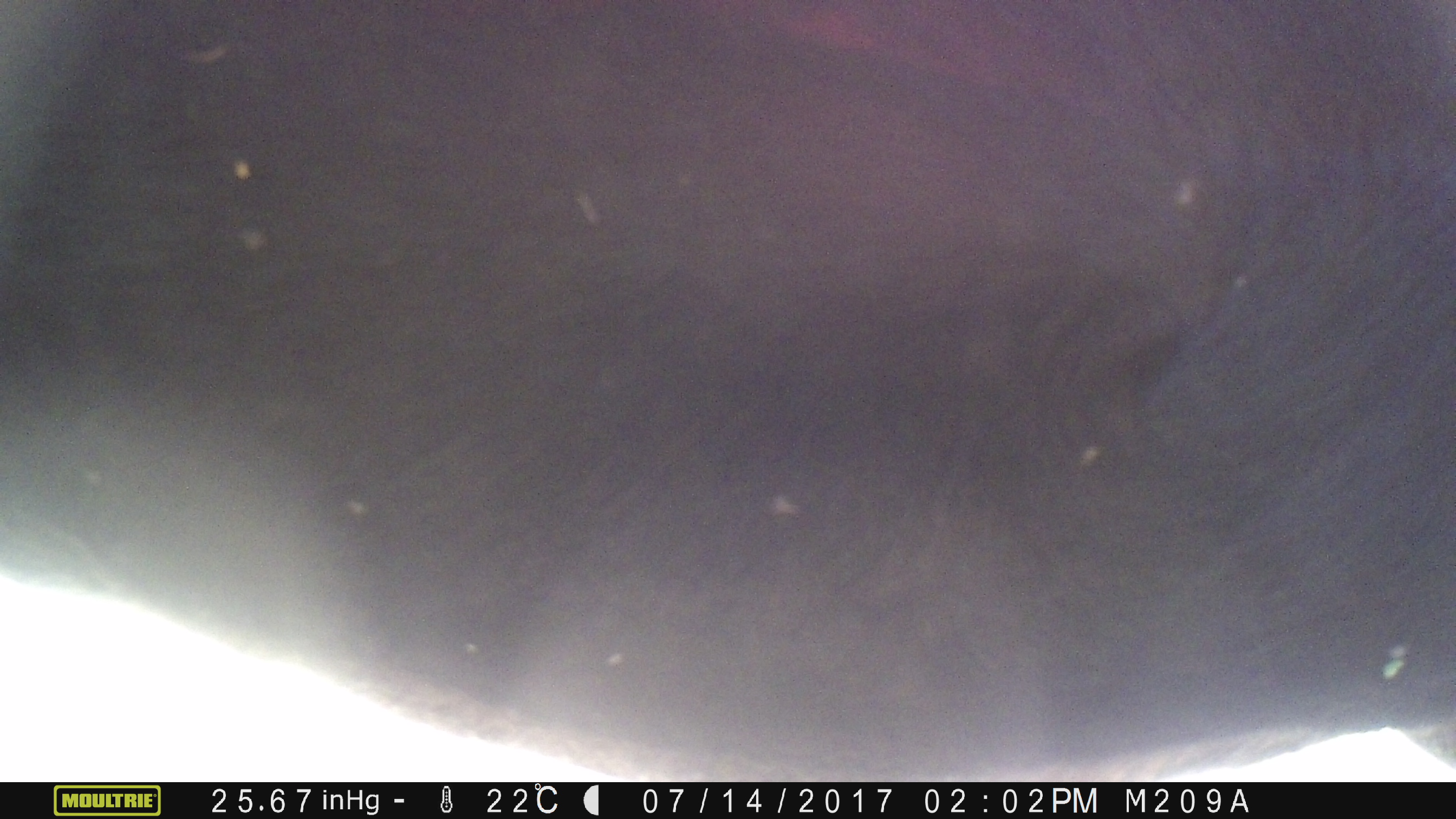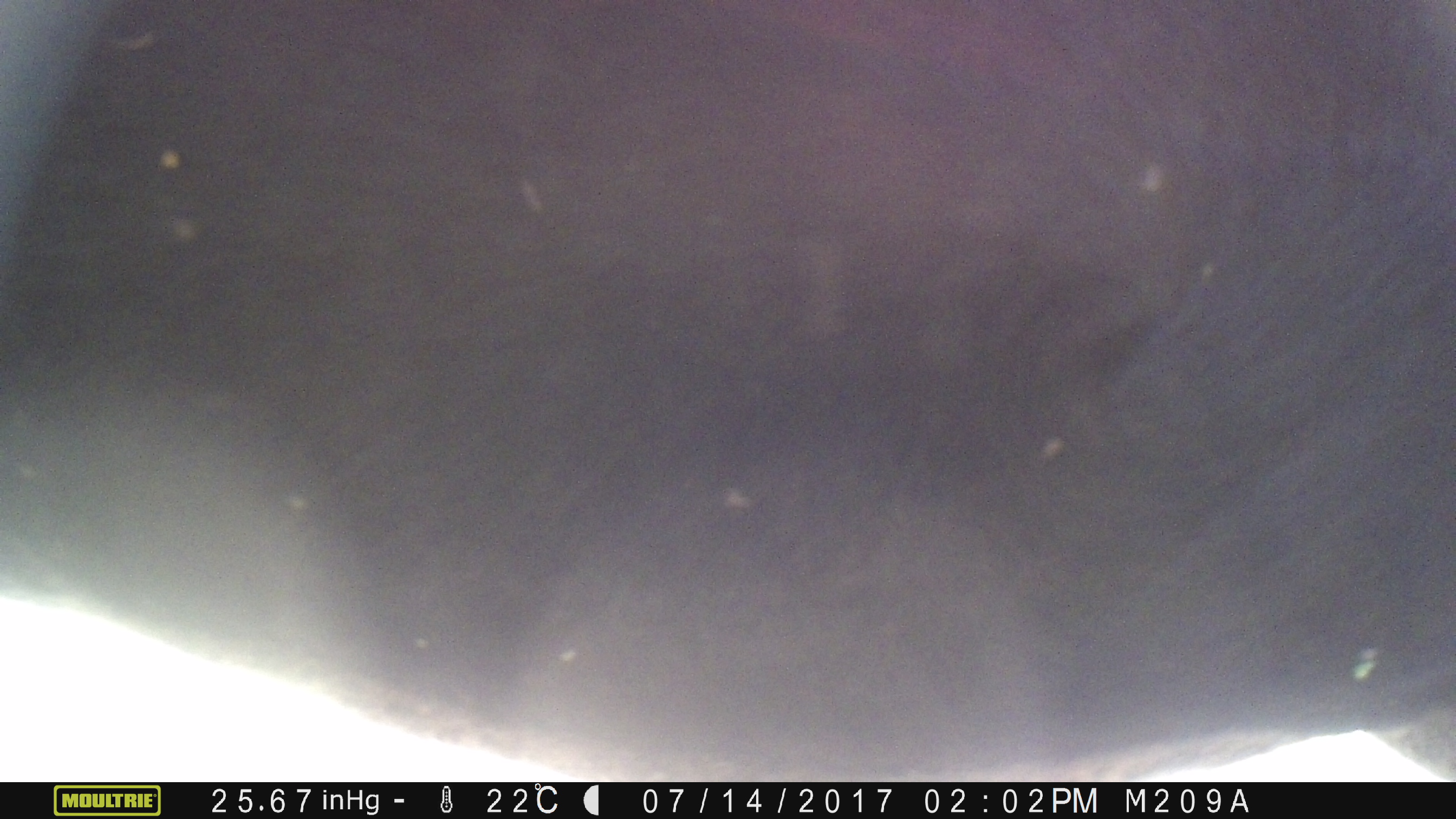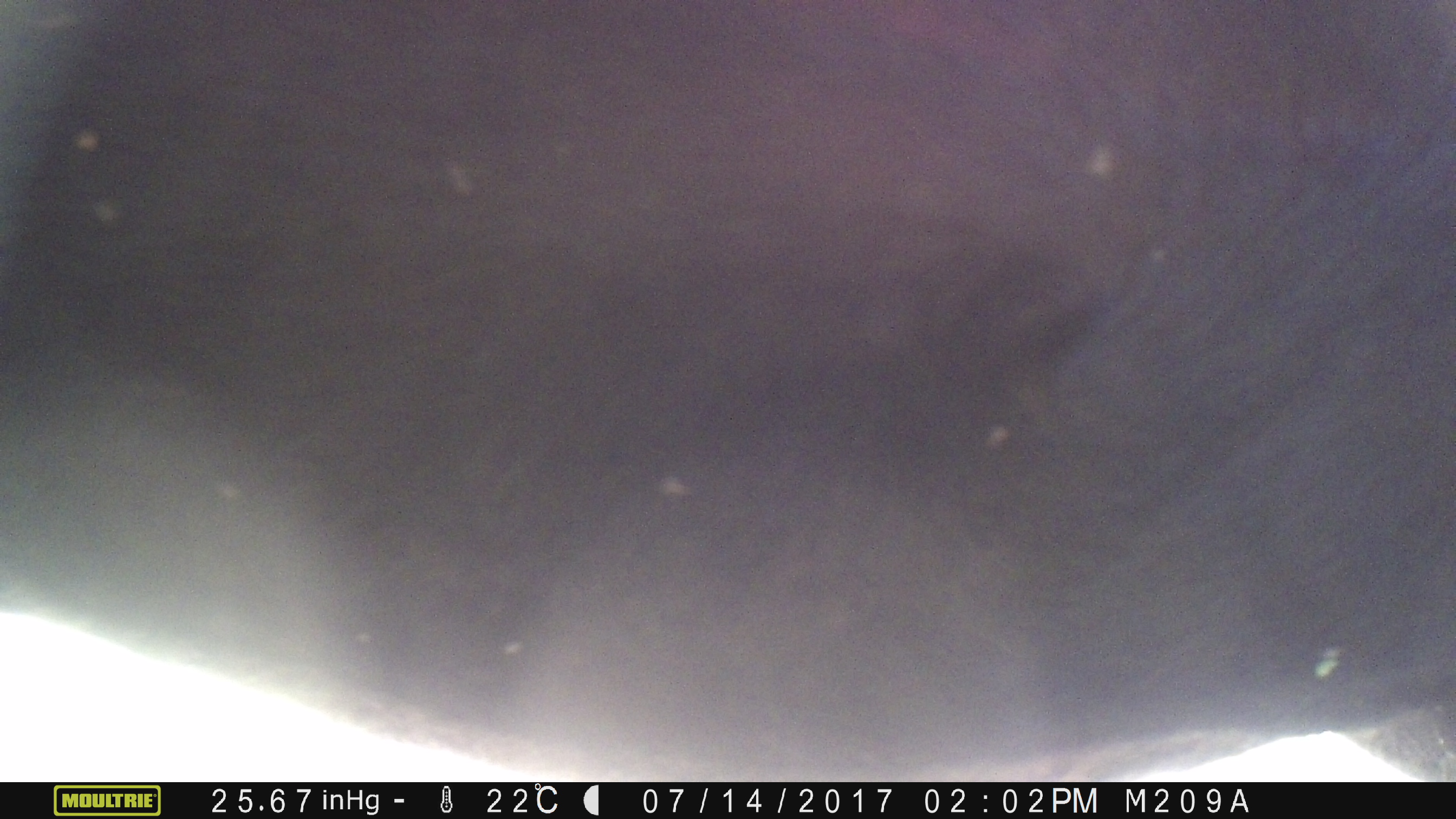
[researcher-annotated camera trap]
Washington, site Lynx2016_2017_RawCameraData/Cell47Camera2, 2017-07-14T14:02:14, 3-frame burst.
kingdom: Animalia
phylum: Chordata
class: Mammalia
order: Artiodactyla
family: Bovidae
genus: Bos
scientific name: Bos taurus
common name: domestic cattle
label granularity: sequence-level